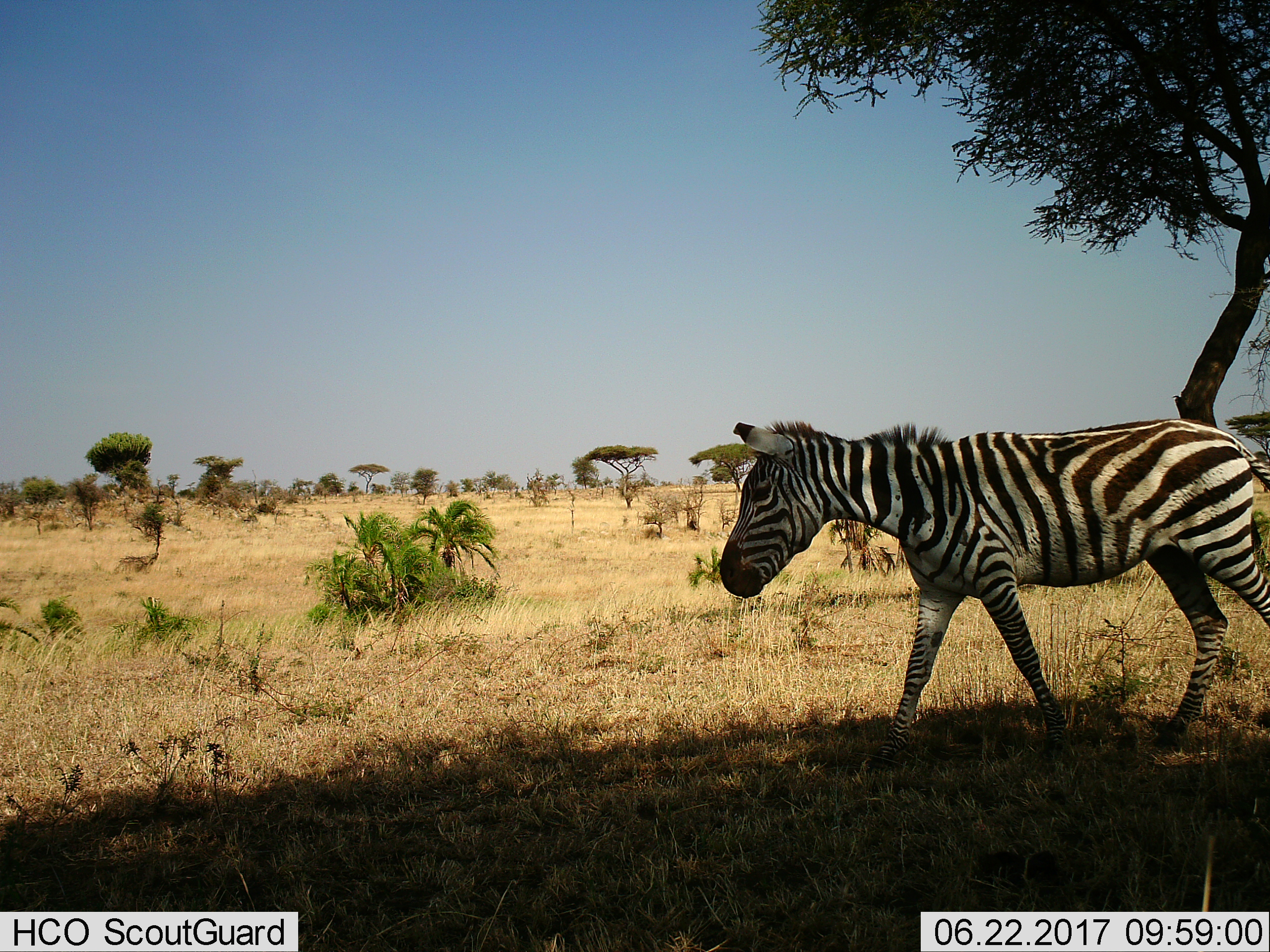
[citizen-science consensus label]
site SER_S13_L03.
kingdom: Animalia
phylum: Chordata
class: Mammalia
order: Perissodactyla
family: Equidae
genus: Equus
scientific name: Equus quagga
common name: plains zebra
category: zebraplains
Zebraplains (plains zebra) (Equus quagga), count 1. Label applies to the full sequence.